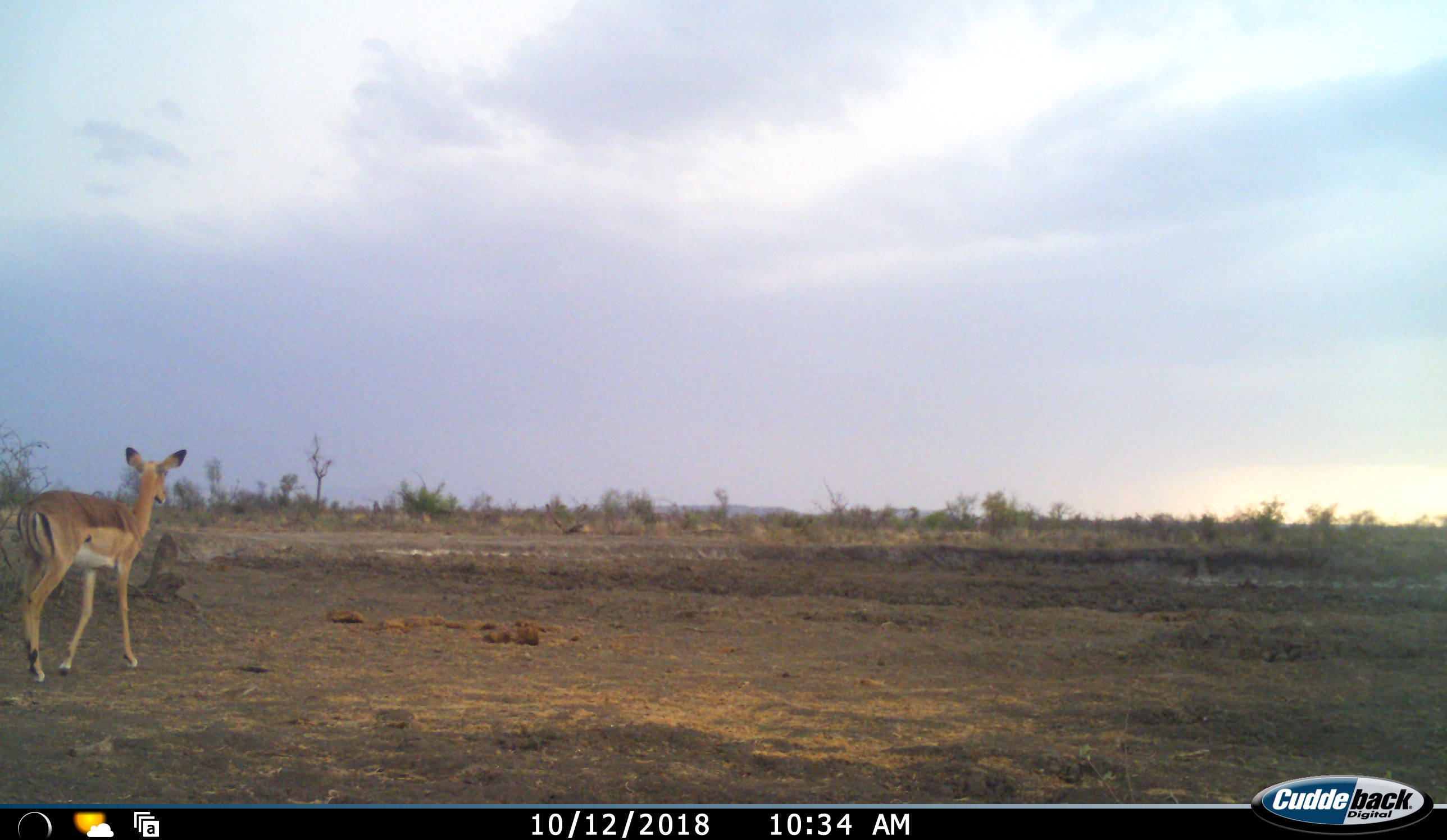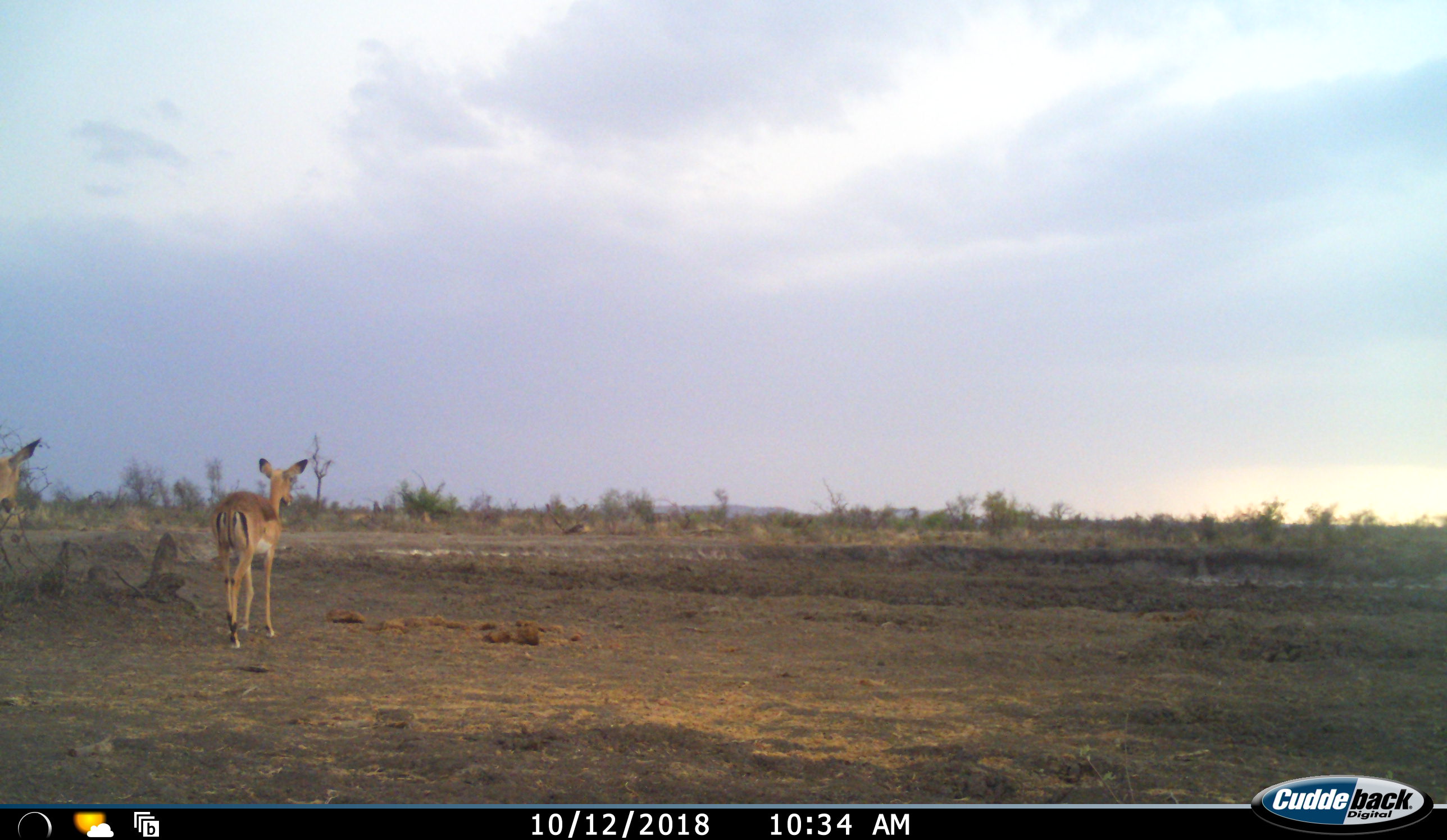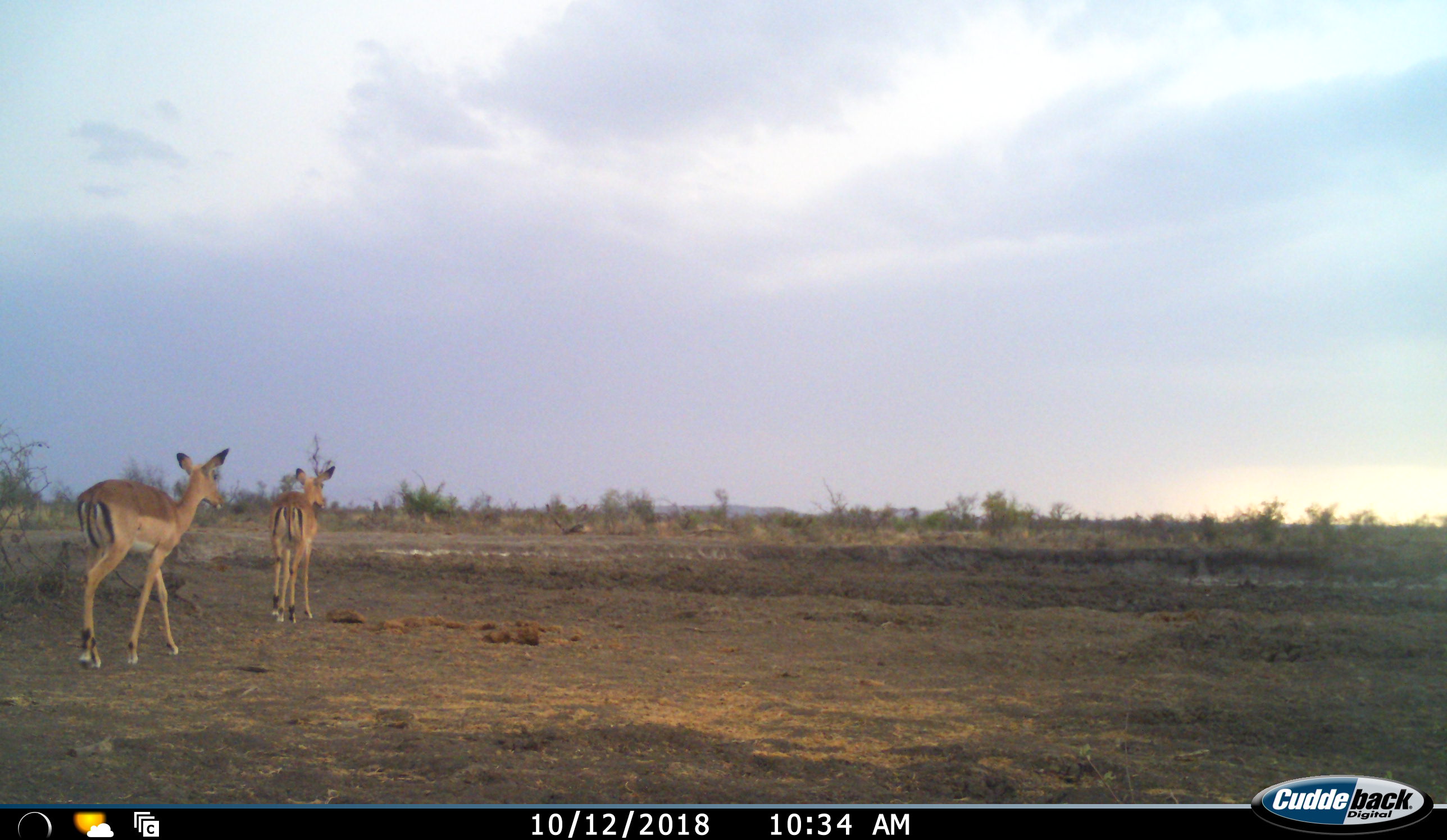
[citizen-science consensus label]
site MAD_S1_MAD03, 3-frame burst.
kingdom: Animalia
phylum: Chordata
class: Mammalia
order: Artiodactyla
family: Bovidae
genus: Aepyceros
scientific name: Aepyceros melampus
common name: impala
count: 2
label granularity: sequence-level